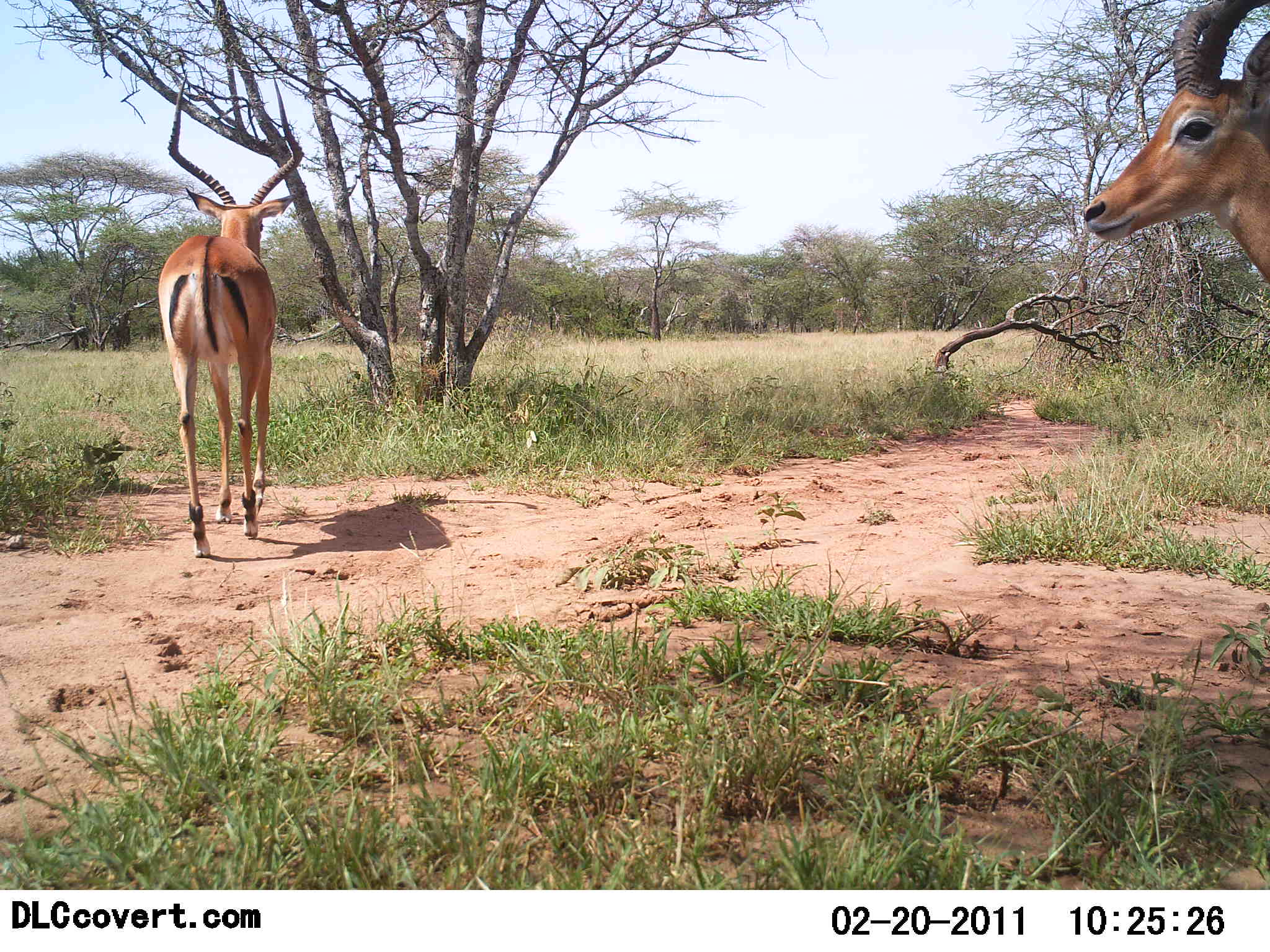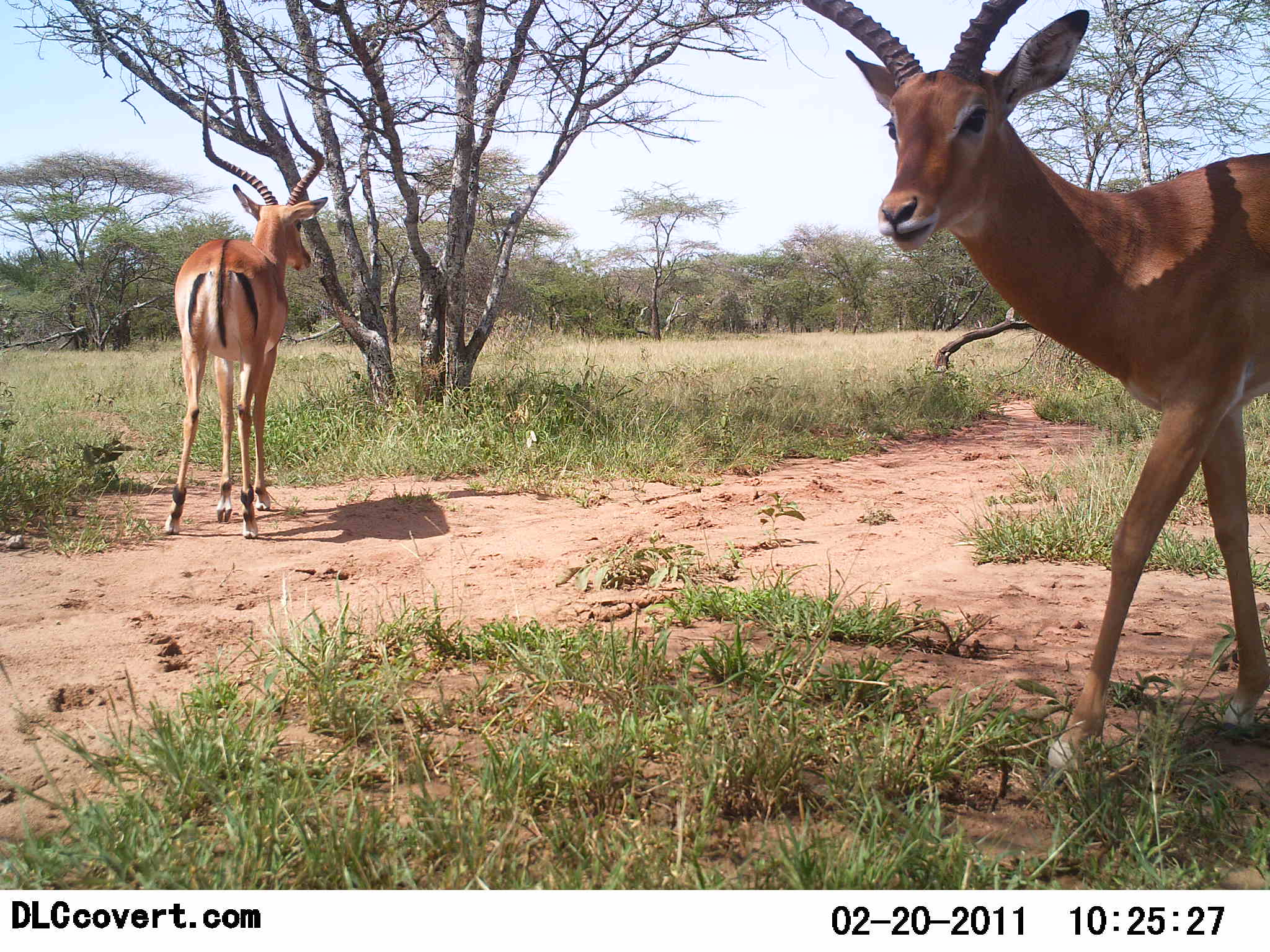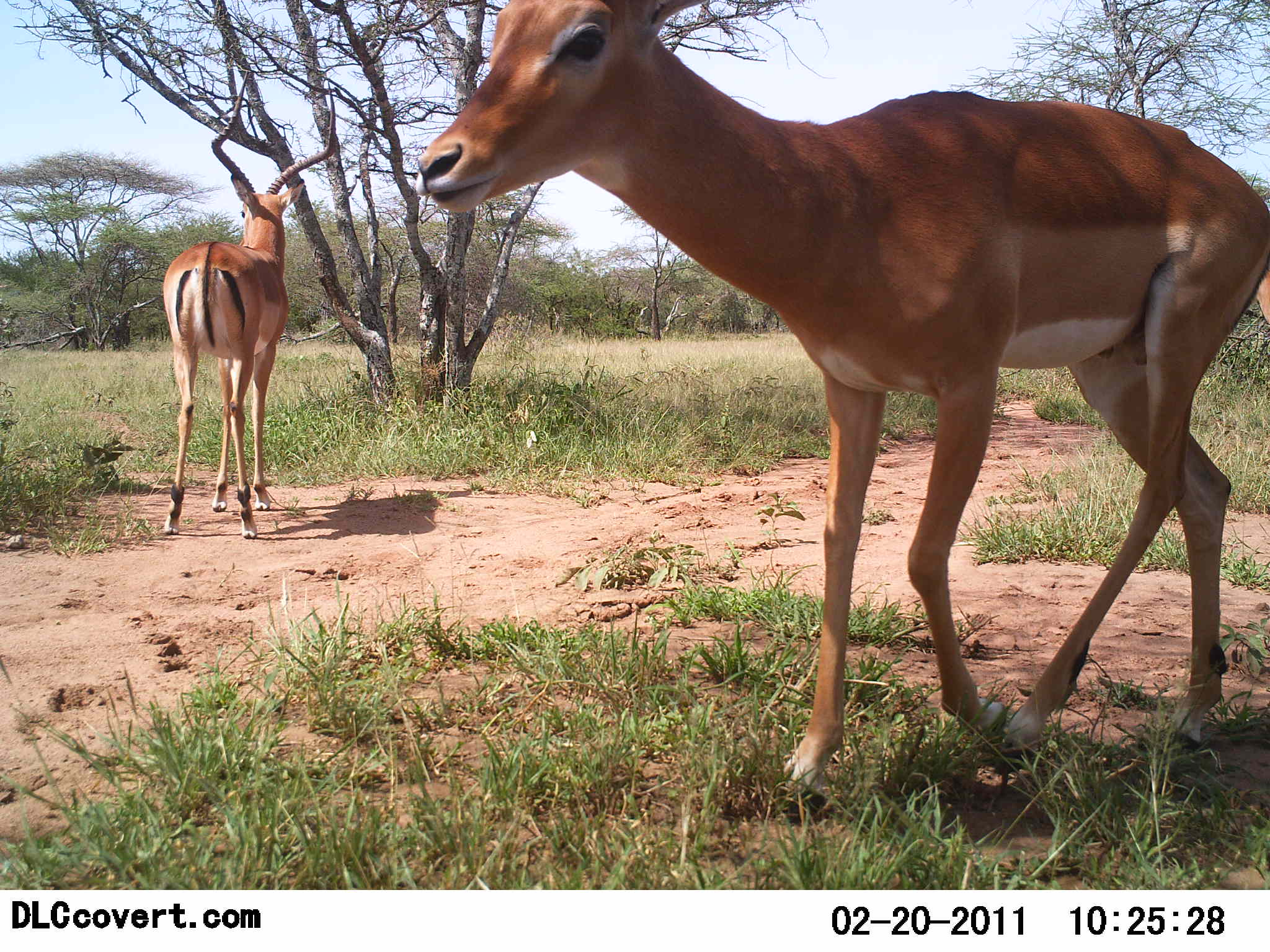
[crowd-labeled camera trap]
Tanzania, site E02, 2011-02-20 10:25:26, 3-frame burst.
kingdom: Animalia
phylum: Chordata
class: Mammalia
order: Artiodactyla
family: Bovidae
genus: Aepyceros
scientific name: Aepyceros melampus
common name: impala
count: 2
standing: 36%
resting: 0%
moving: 100%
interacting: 0%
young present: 0%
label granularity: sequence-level